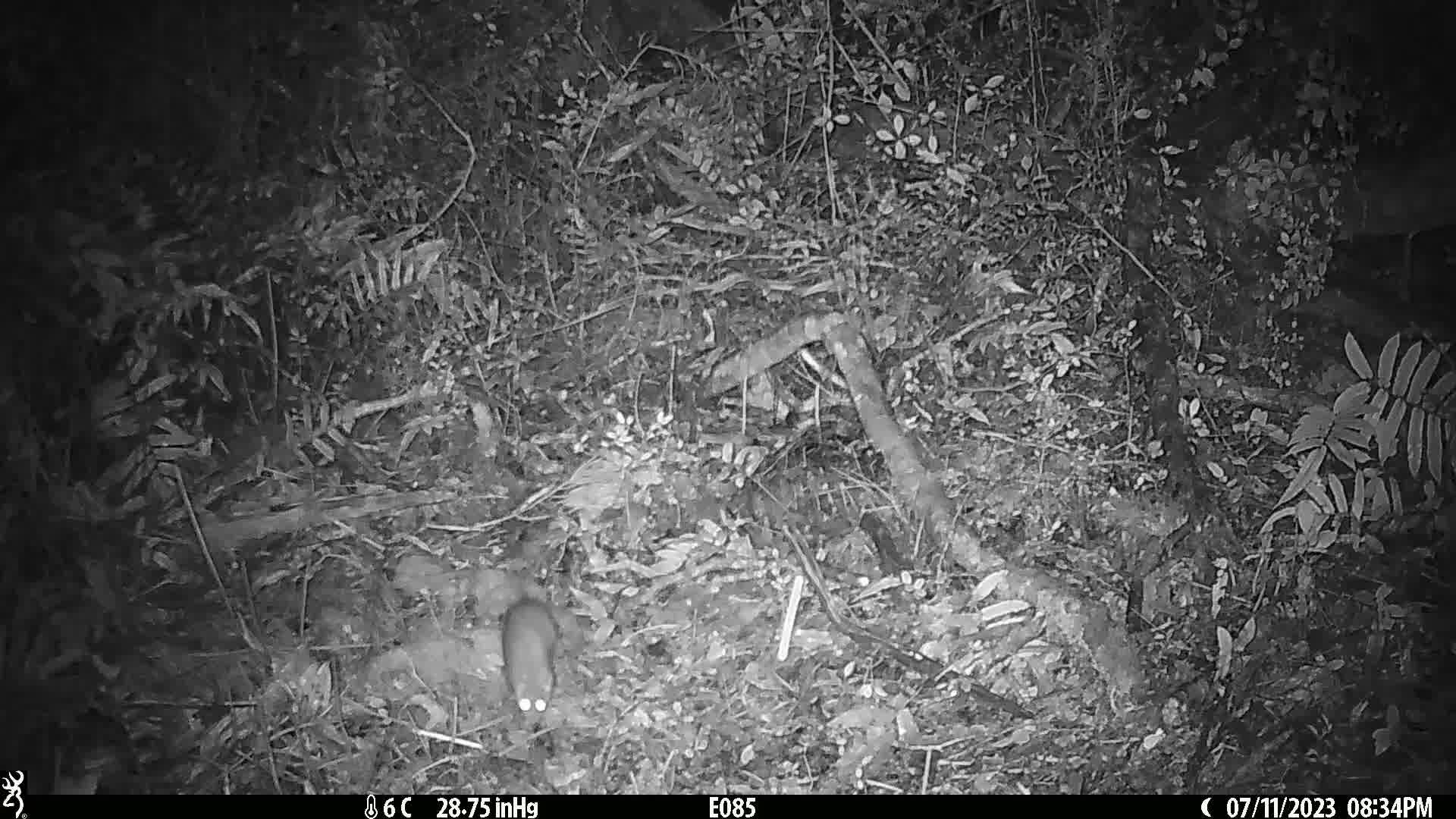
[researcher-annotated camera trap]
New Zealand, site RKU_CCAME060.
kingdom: Animalia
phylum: Chordata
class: Mammalia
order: Rodentia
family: Muridae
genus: Rattus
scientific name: Rattus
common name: rat